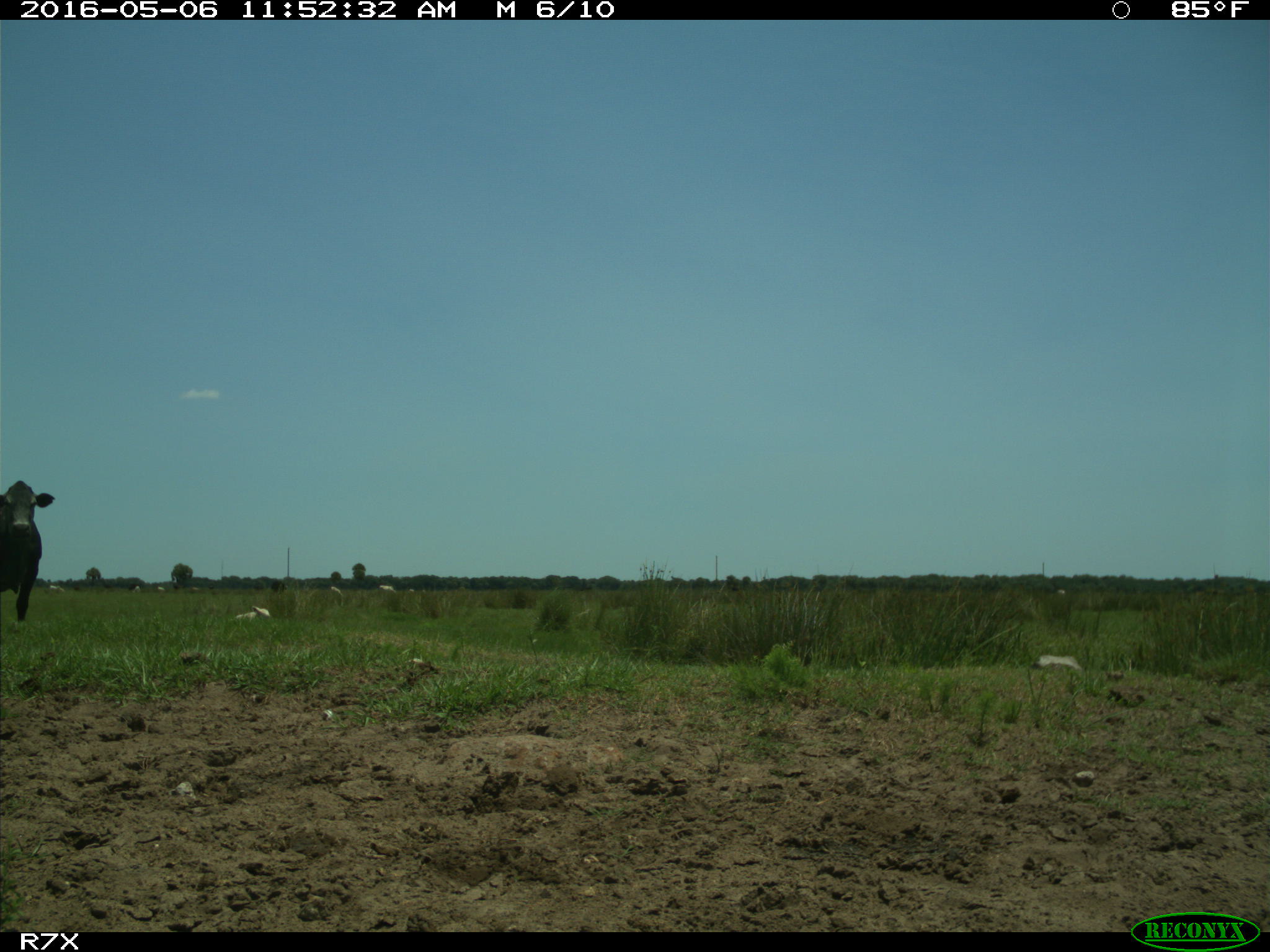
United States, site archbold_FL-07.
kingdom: Animalia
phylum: Chordata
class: Mammalia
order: Artiodactyla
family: Bovidae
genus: Bos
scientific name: Bos taurus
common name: domestic cow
Bos taurus (domestic cow).